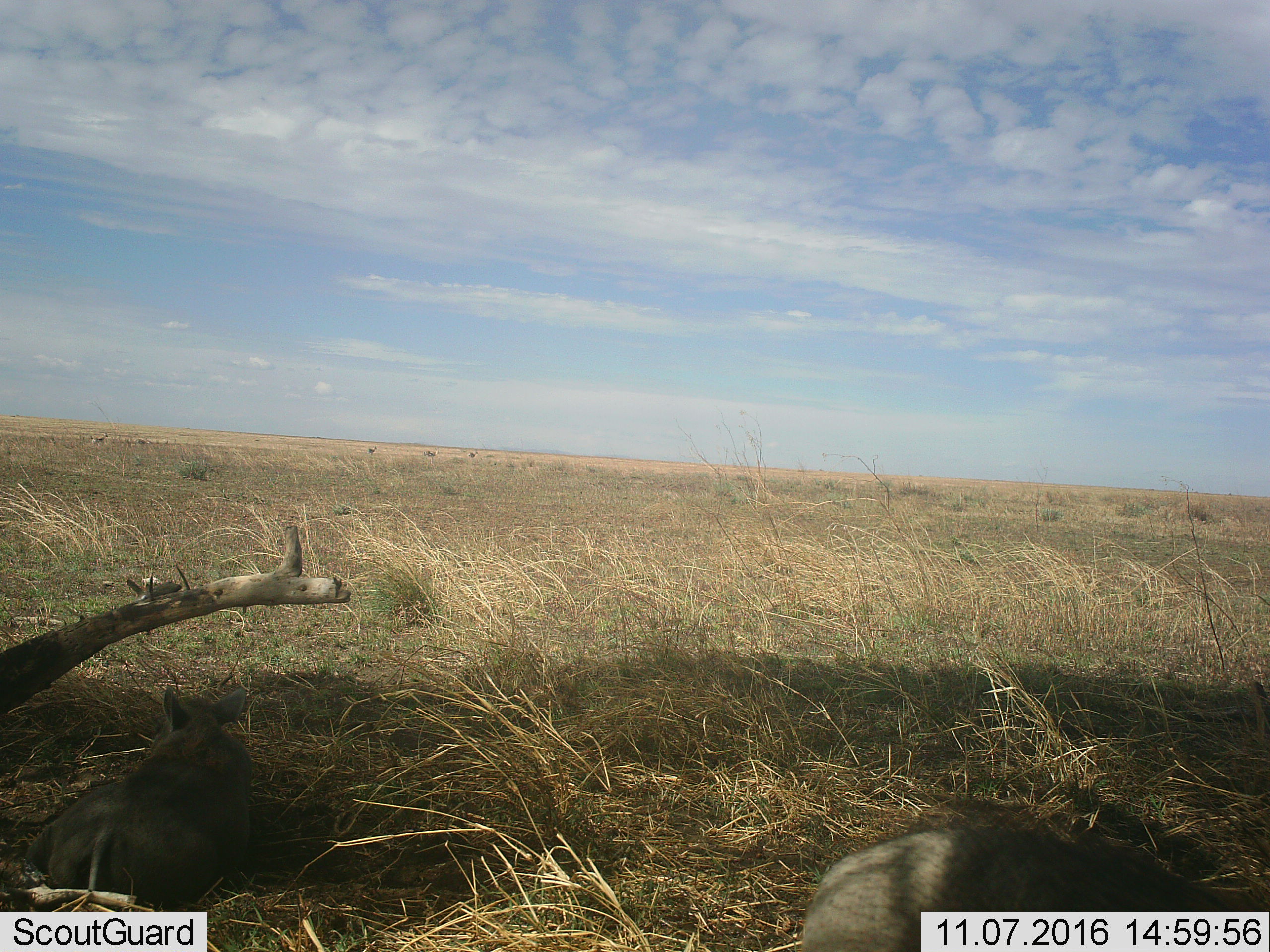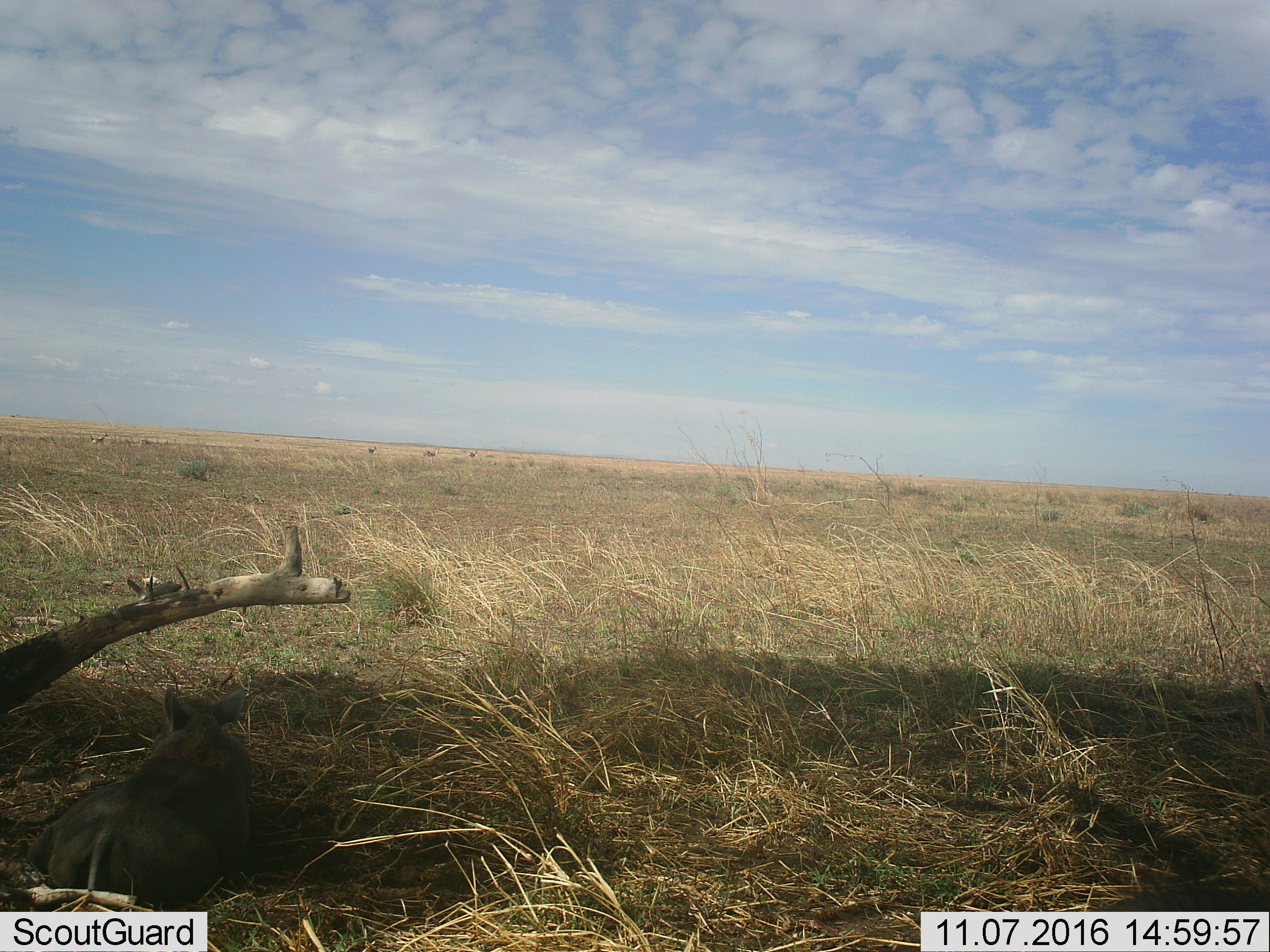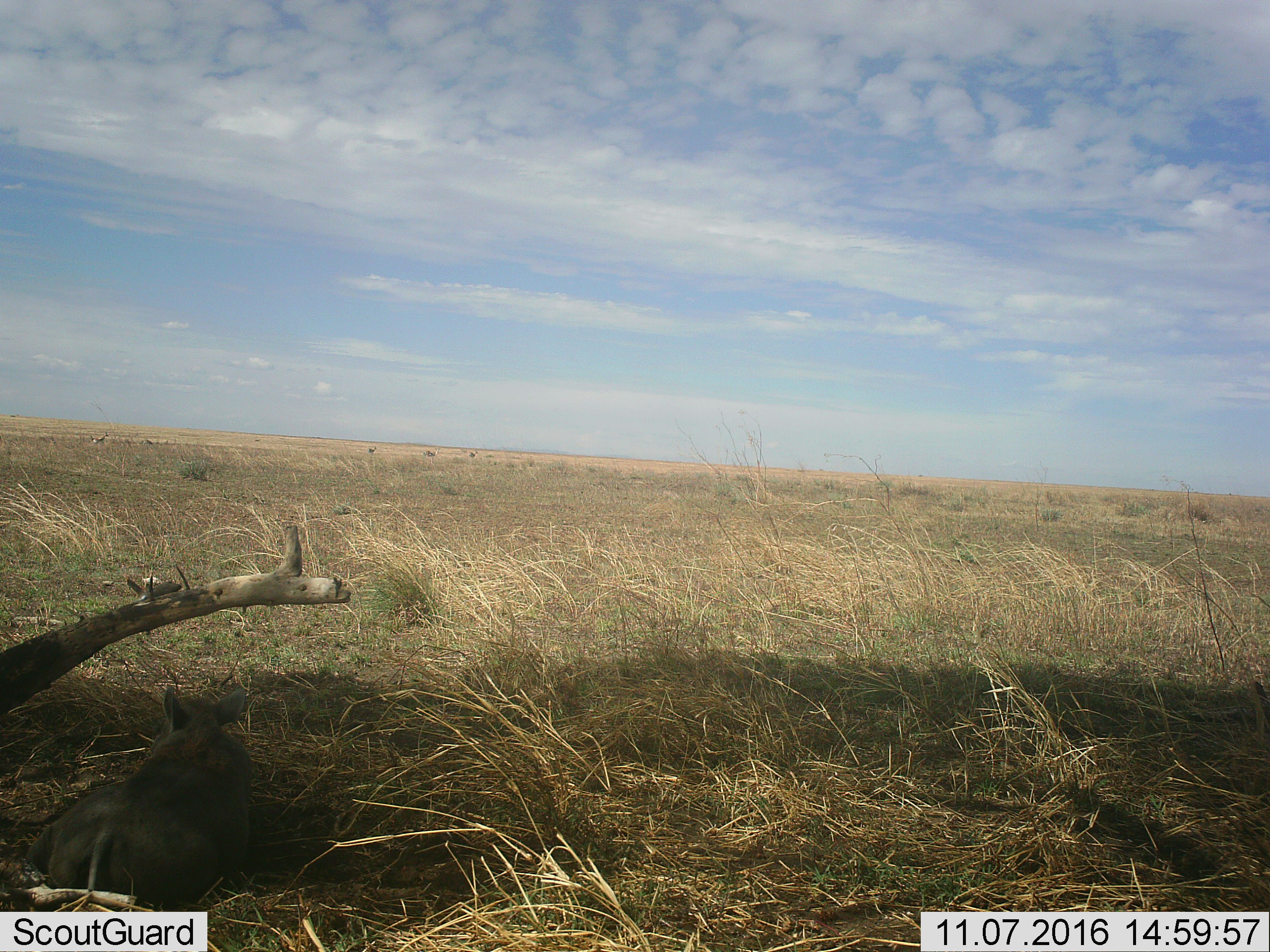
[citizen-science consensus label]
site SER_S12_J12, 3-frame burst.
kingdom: Animalia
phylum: Chordata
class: Mammalia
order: Artiodactyla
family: Suidae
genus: Phacochoerus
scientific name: Phacochoerus africanus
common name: warthog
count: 2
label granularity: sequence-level